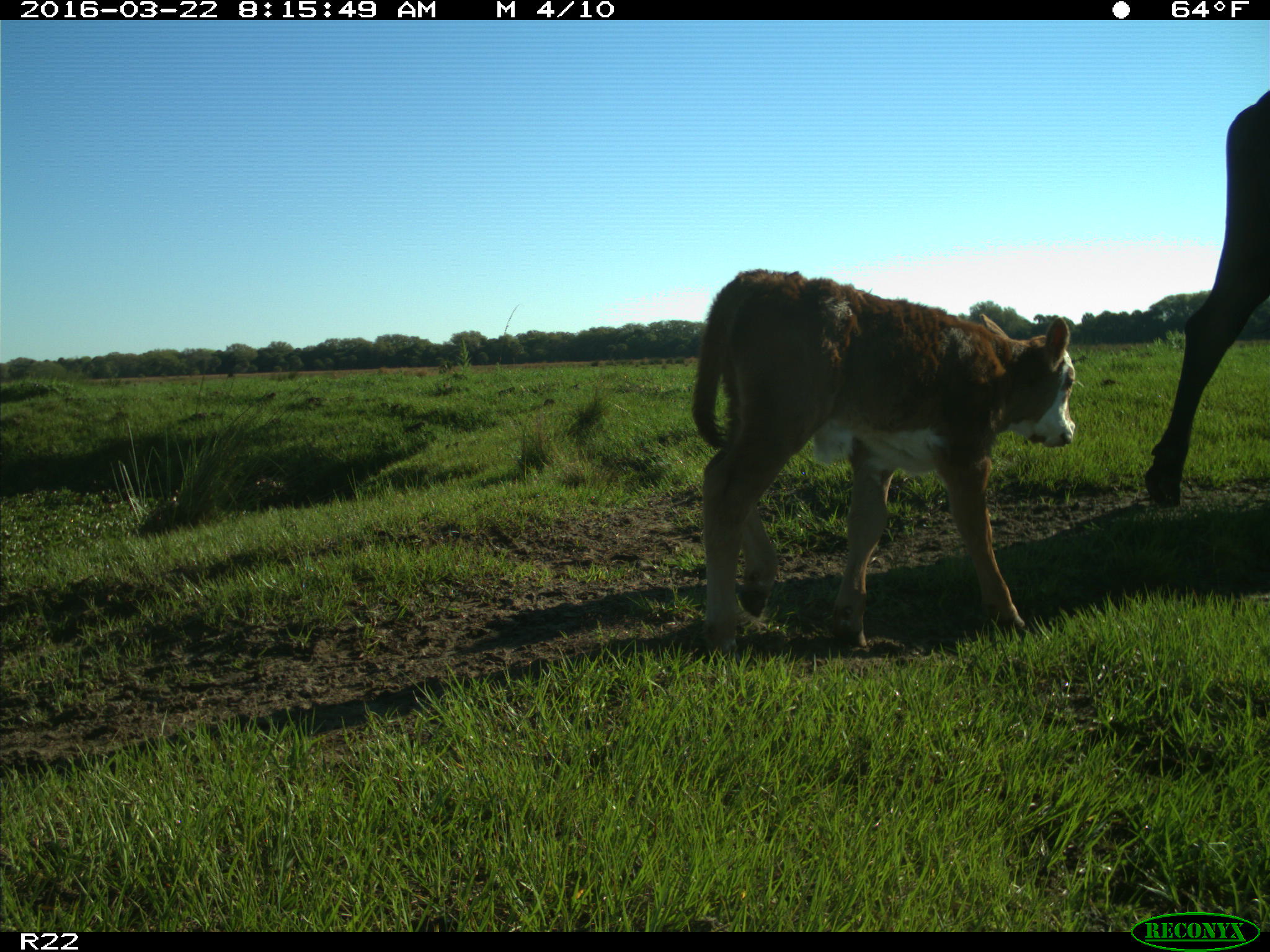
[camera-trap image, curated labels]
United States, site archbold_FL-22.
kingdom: Animalia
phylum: Chordata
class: Mammalia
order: Artiodactyla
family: Bovidae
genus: Bos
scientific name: Bos taurus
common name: domestic cow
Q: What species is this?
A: Bos taurus (domestic cow).